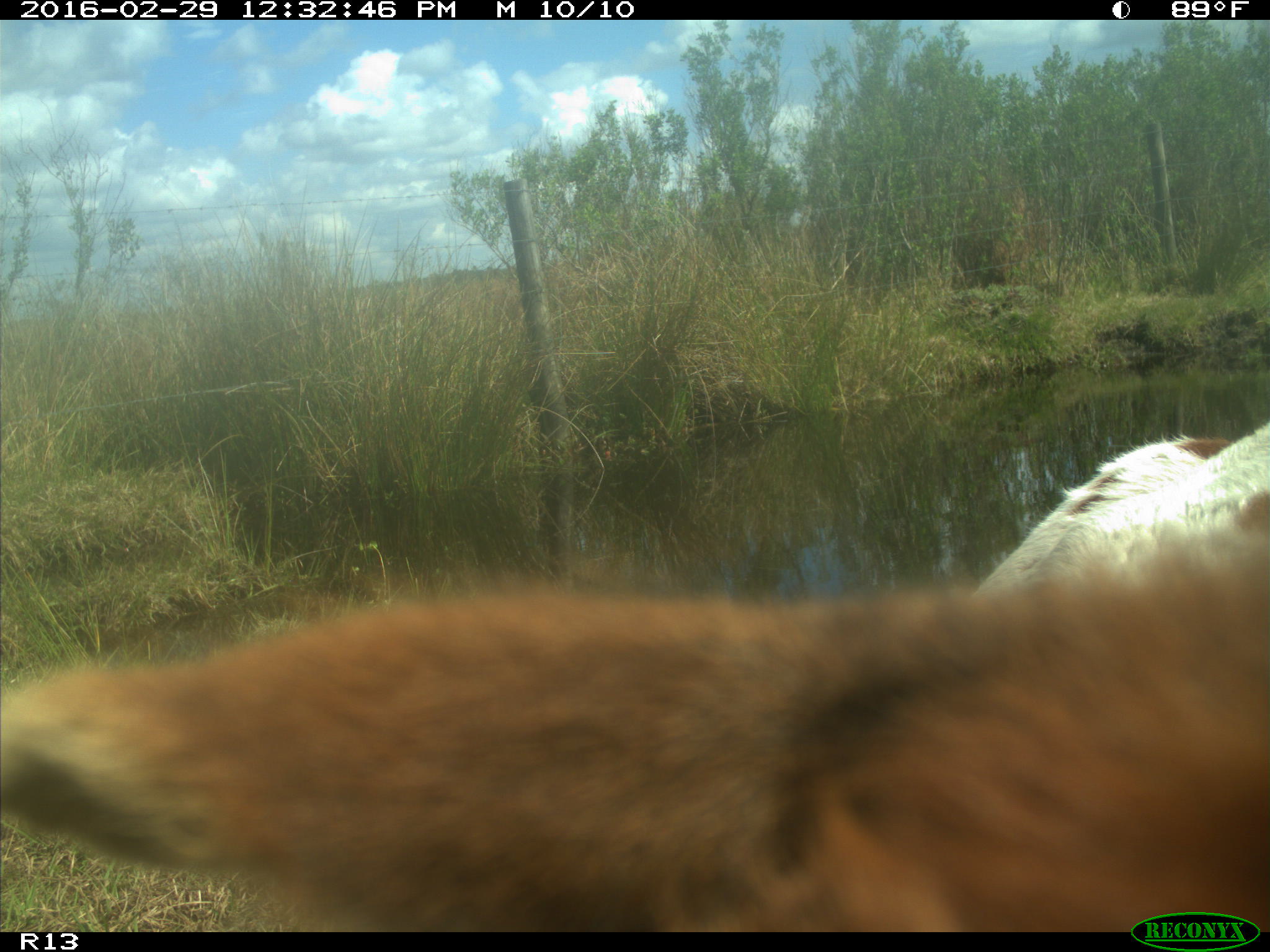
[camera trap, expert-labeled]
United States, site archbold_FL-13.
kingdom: Animalia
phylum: Chordata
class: Mammalia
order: Artiodactyla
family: Bovidae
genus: Bos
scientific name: Bos taurus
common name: domestic cow